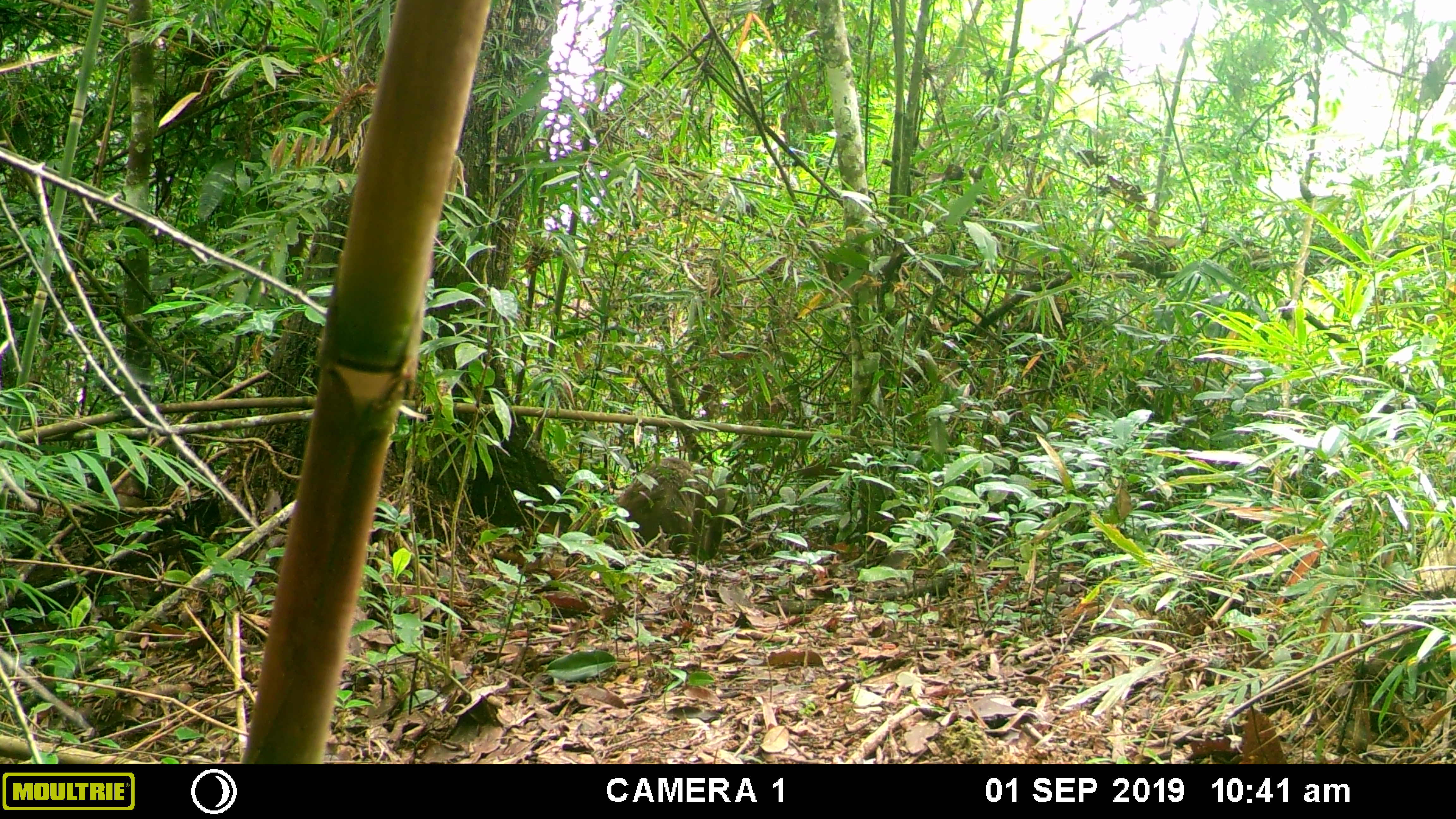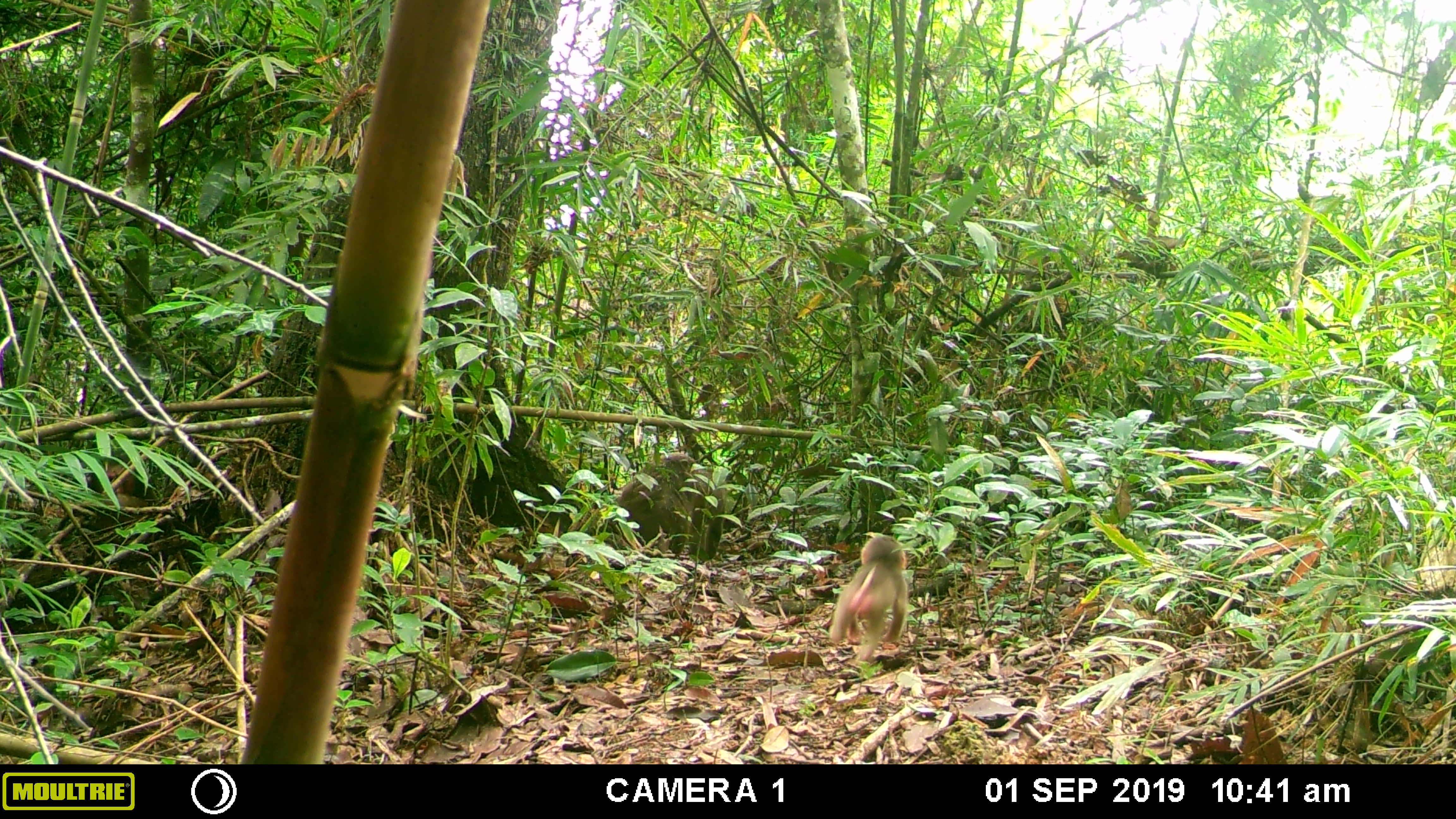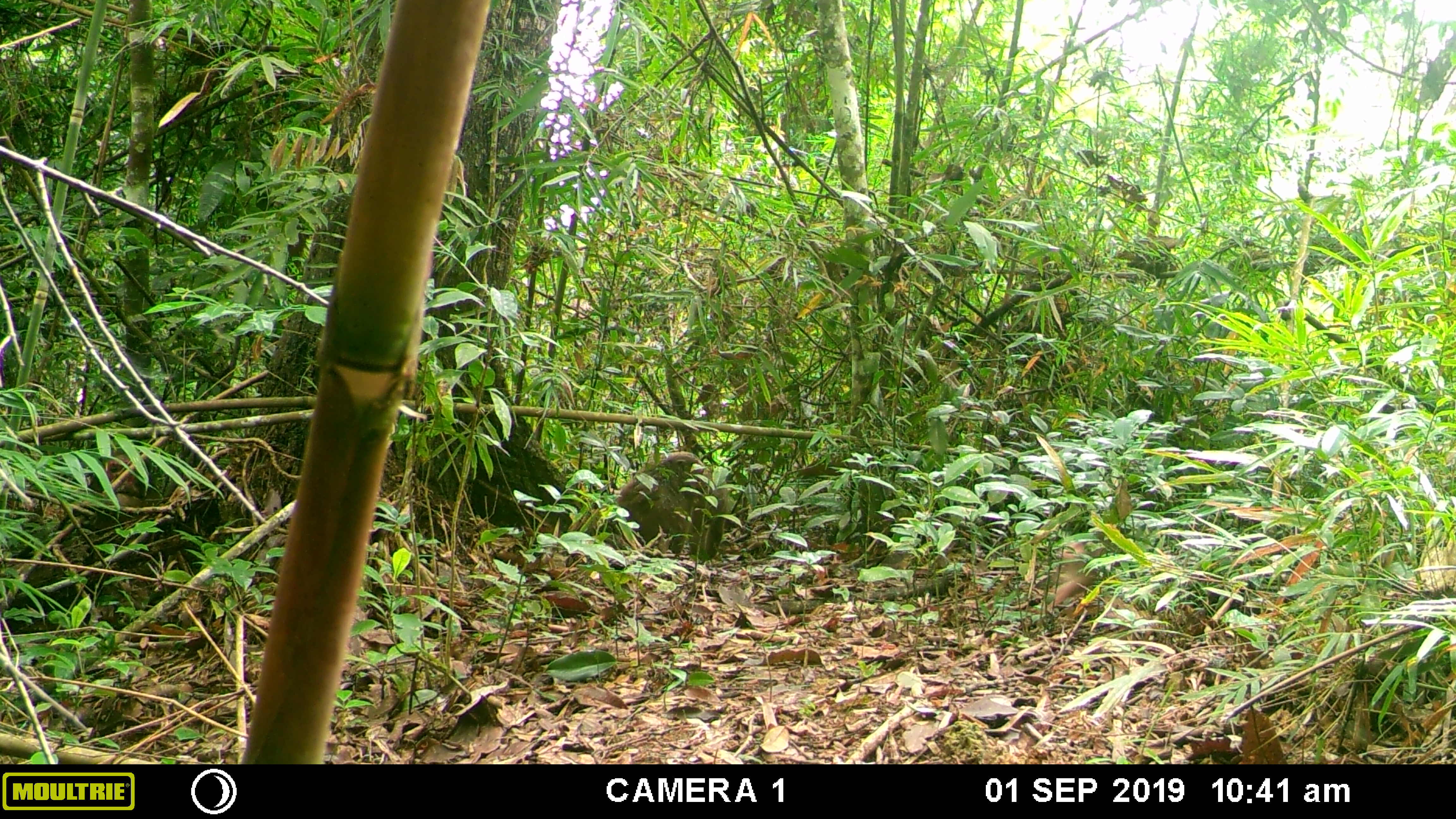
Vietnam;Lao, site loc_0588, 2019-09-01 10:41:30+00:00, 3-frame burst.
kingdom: Animalia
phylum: Chordata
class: Mammalia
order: Primates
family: Cercopithecidae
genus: Macaca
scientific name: Macaca arctoides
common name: stump-tailed macaque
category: stump tailed macaque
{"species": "stump tailed macaque (stump-tailed macaque) (Macaca arctoides)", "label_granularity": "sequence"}